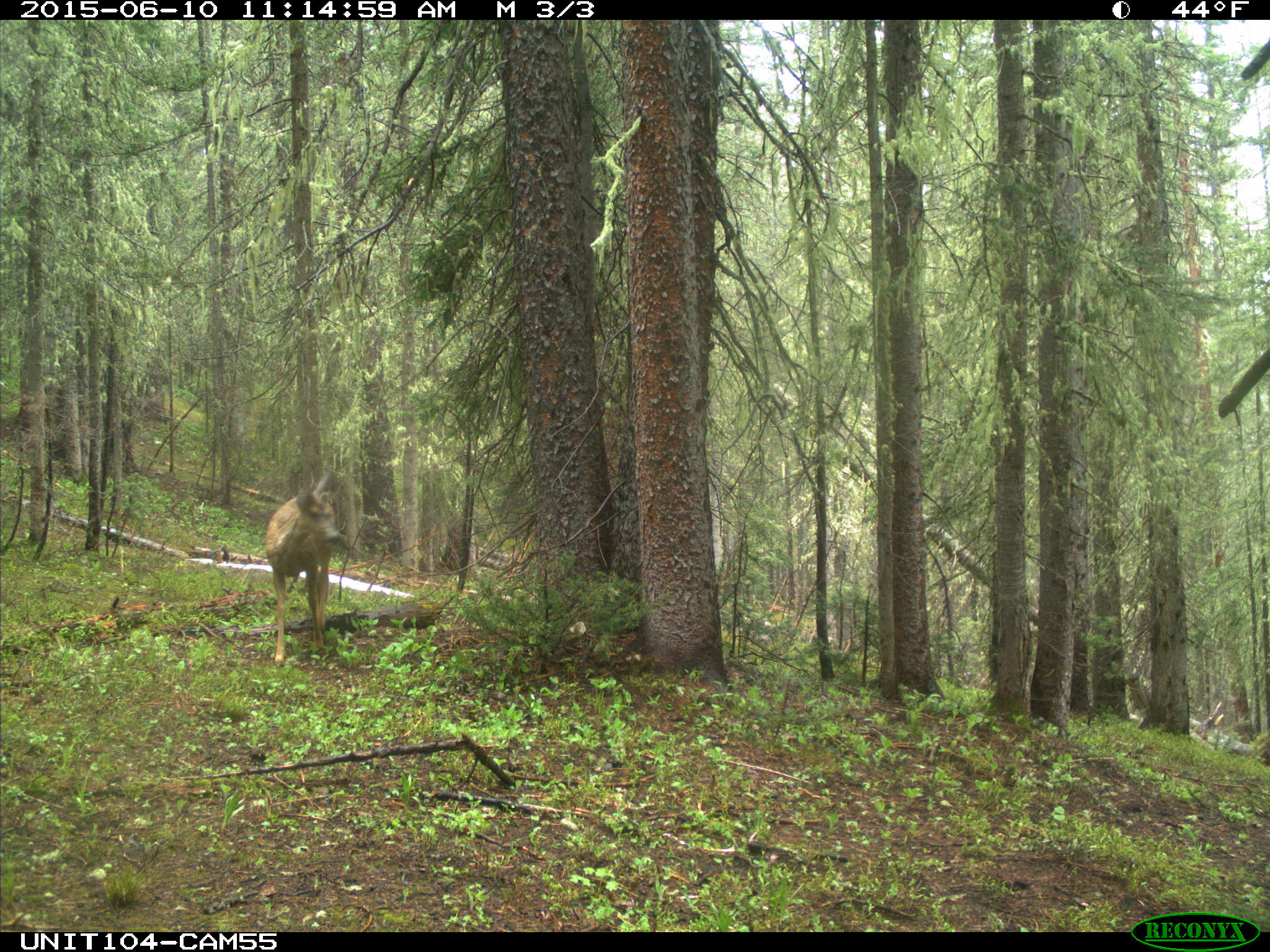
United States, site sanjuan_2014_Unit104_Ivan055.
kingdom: Animalia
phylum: Chordata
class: Mammalia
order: Artiodactyla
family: Cervidae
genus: Odocoileus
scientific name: Odocoileus hemionus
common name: mule deer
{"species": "Odocoileus hemionus (mule deer)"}